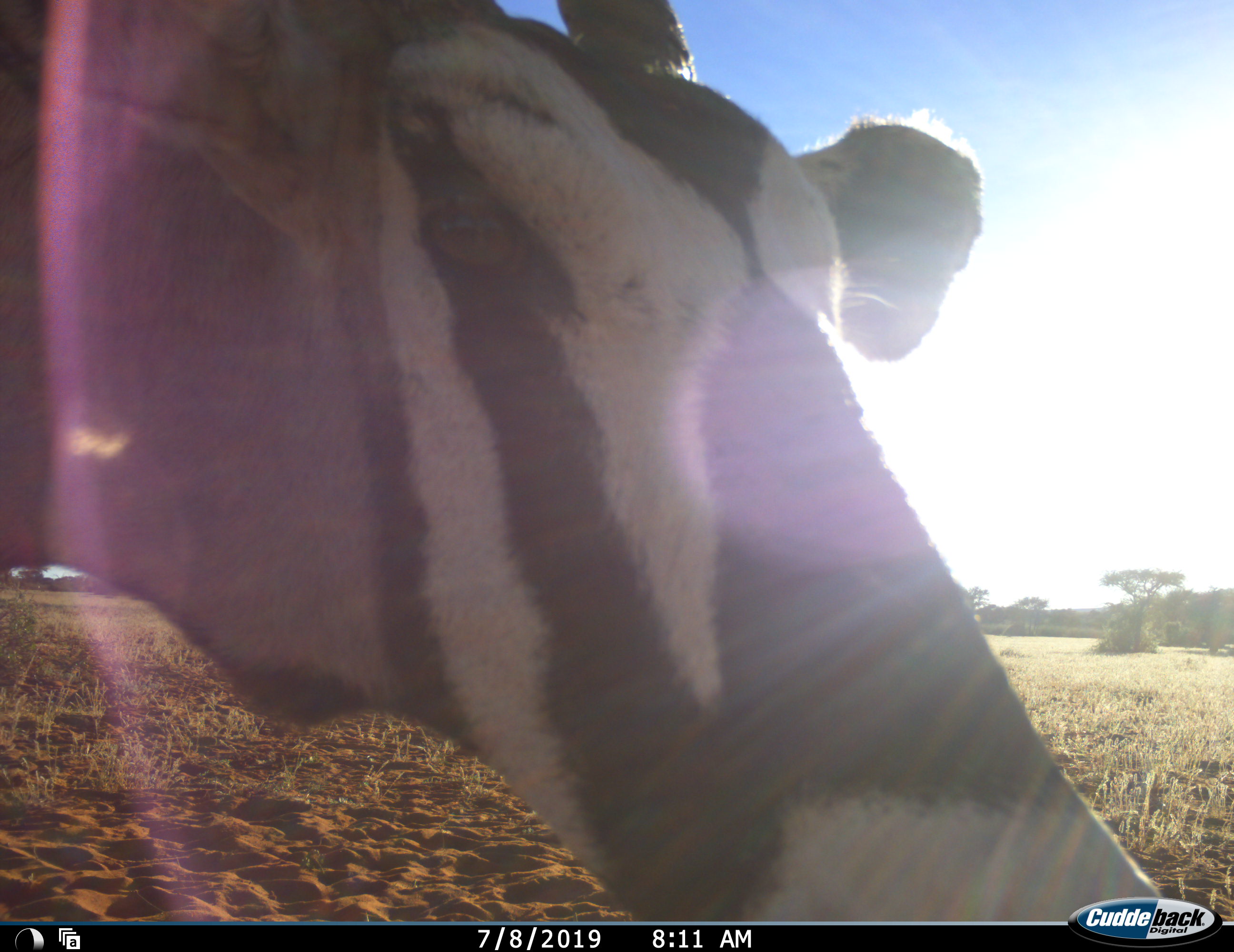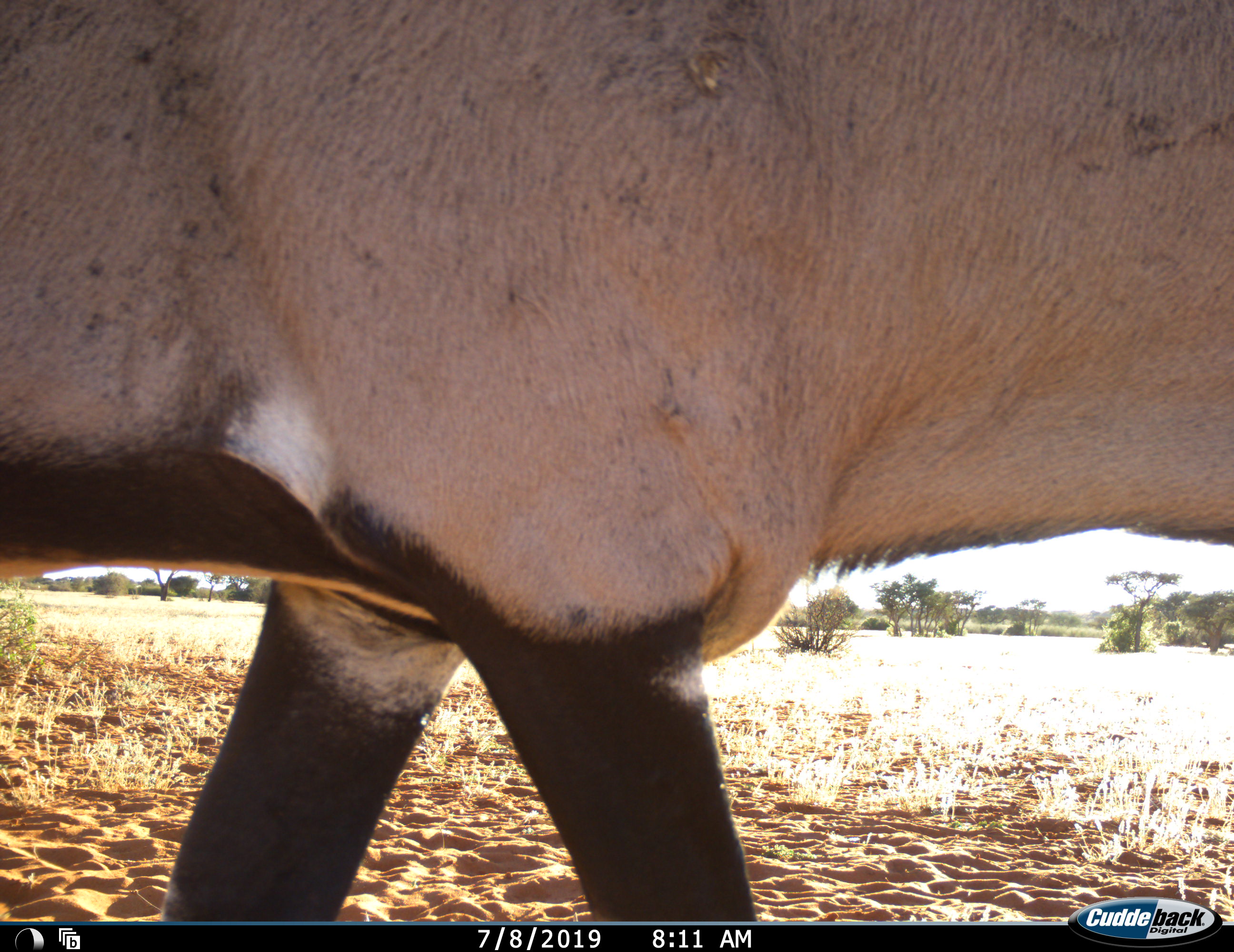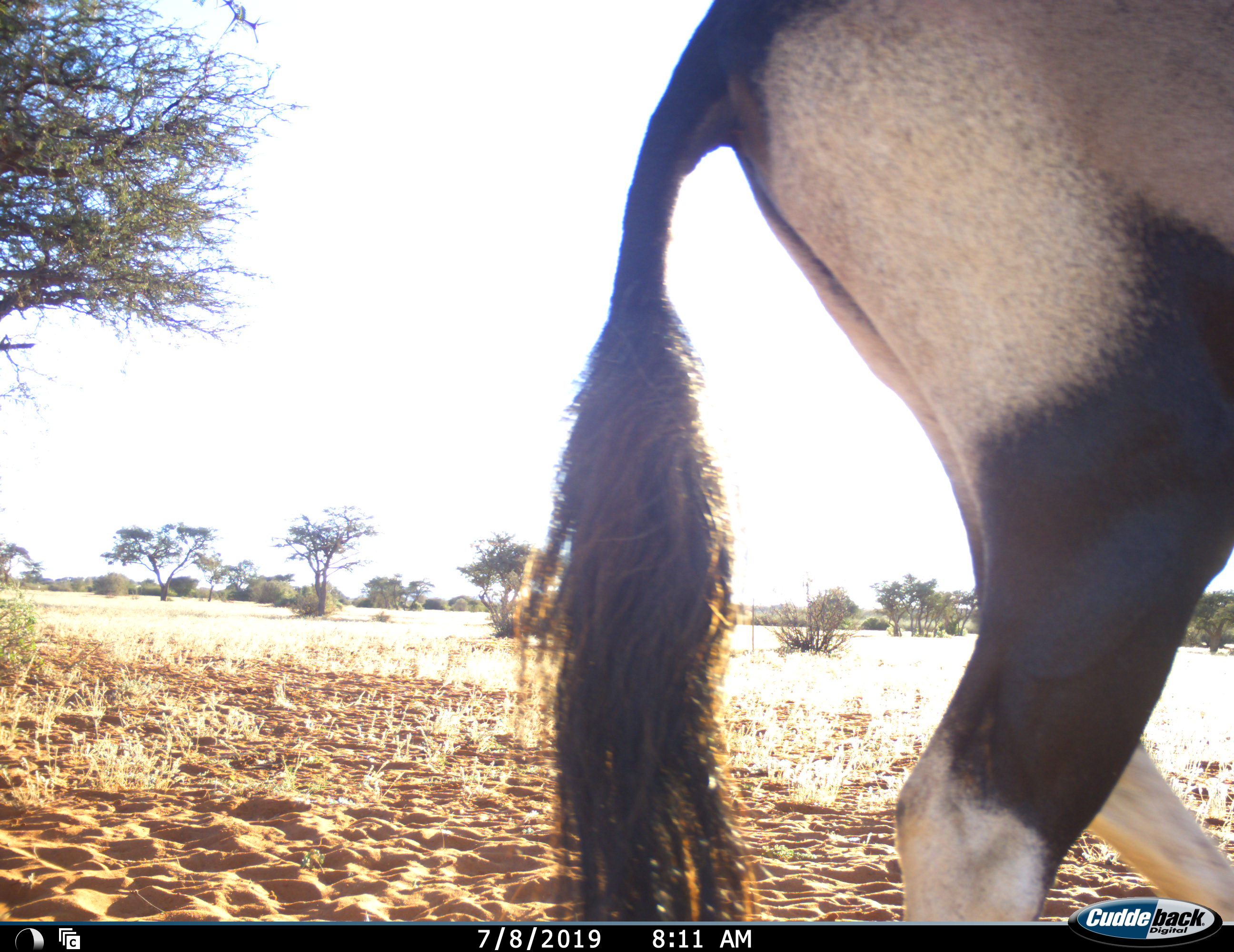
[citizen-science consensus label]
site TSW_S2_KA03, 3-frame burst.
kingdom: Animalia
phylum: Chordata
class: Mammalia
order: Artiodactyla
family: Bovidae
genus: Oryx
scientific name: Oryx gazella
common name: gemsbok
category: oryx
Oryx (gemsbok) (Oryx gazella), count 1. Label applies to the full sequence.